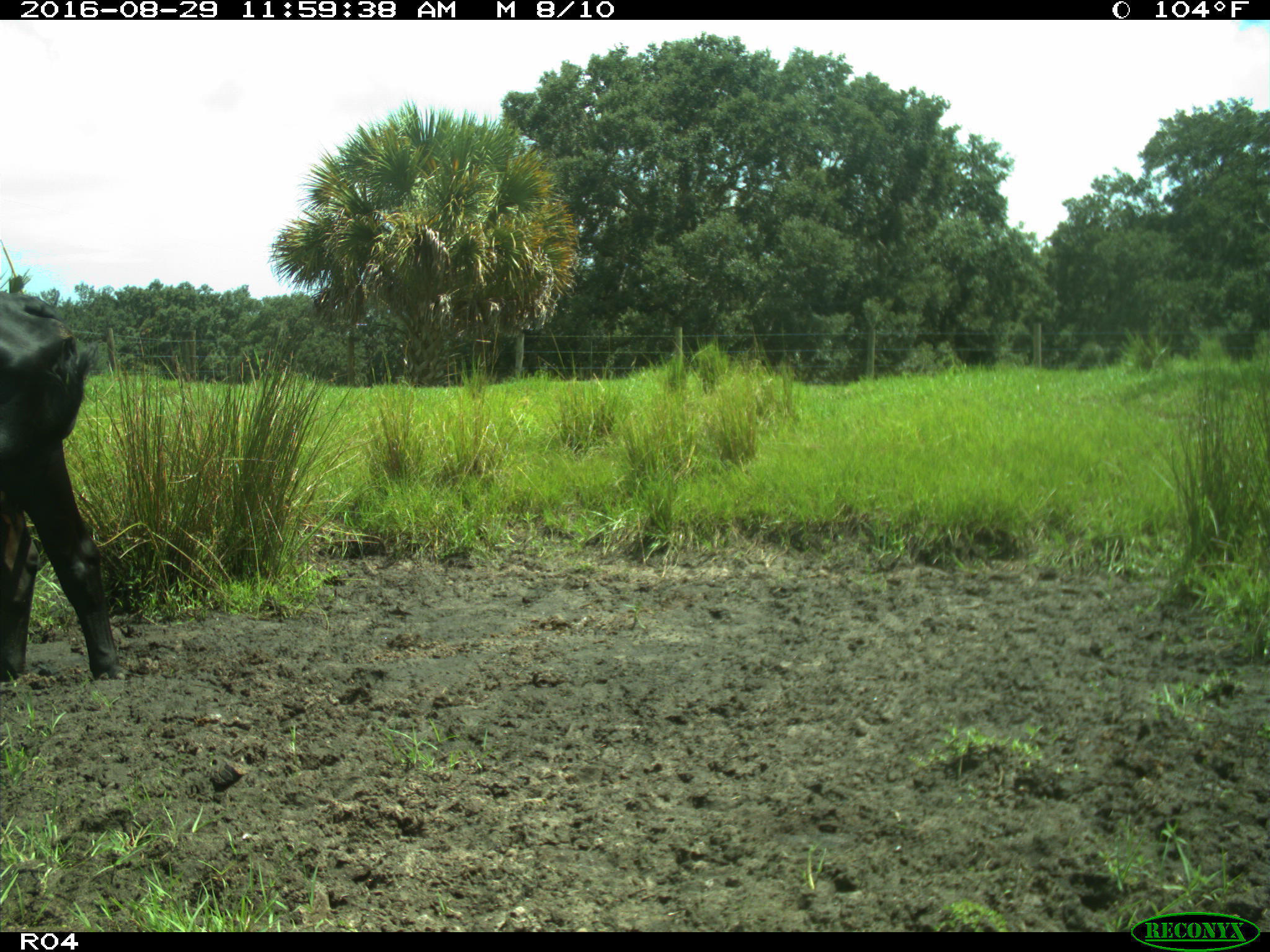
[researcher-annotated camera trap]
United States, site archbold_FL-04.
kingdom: Animalia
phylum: Chordata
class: Mammalia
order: Artiodactyla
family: Bovidae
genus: Bos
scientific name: Bos taurus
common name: domestic cow